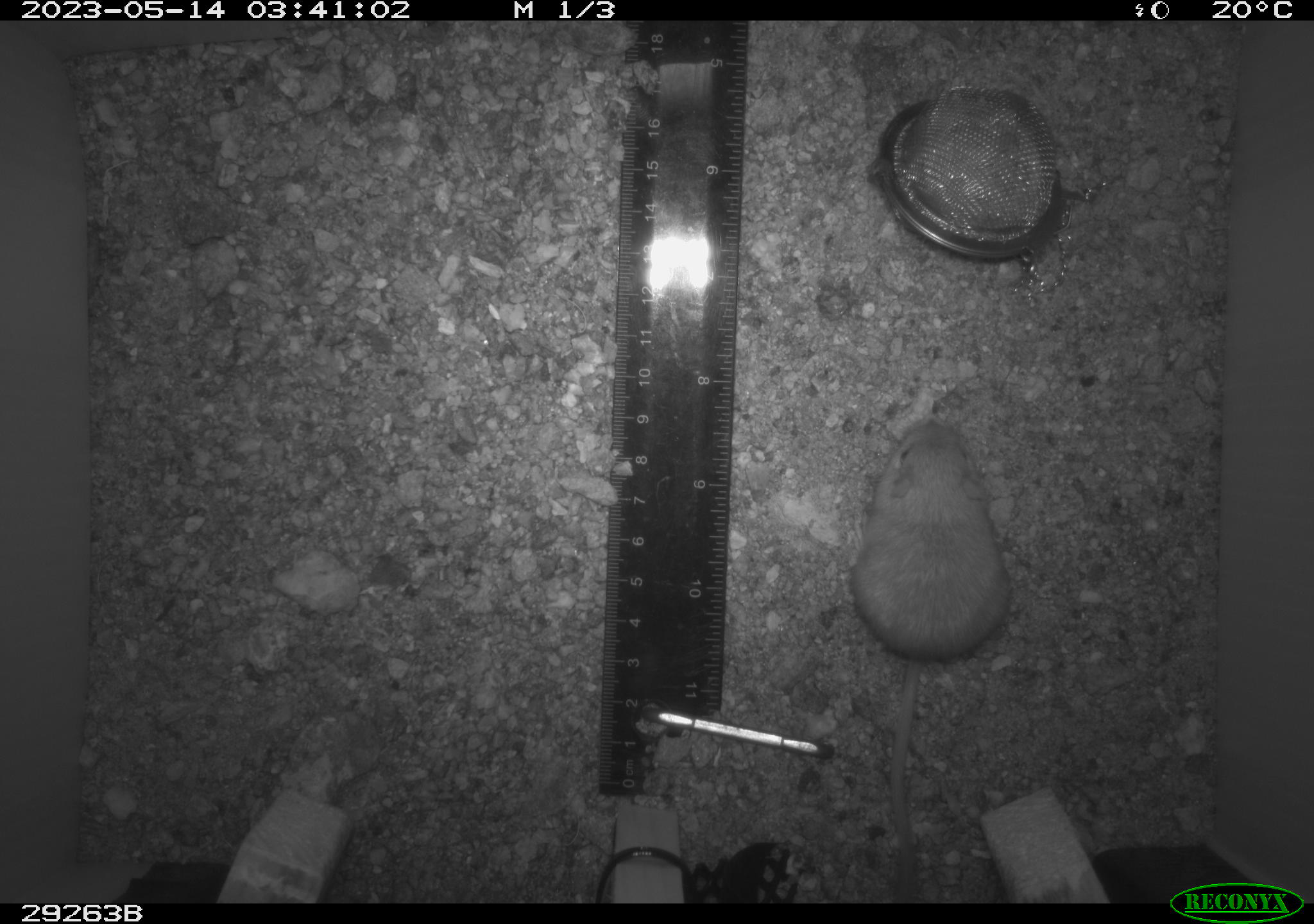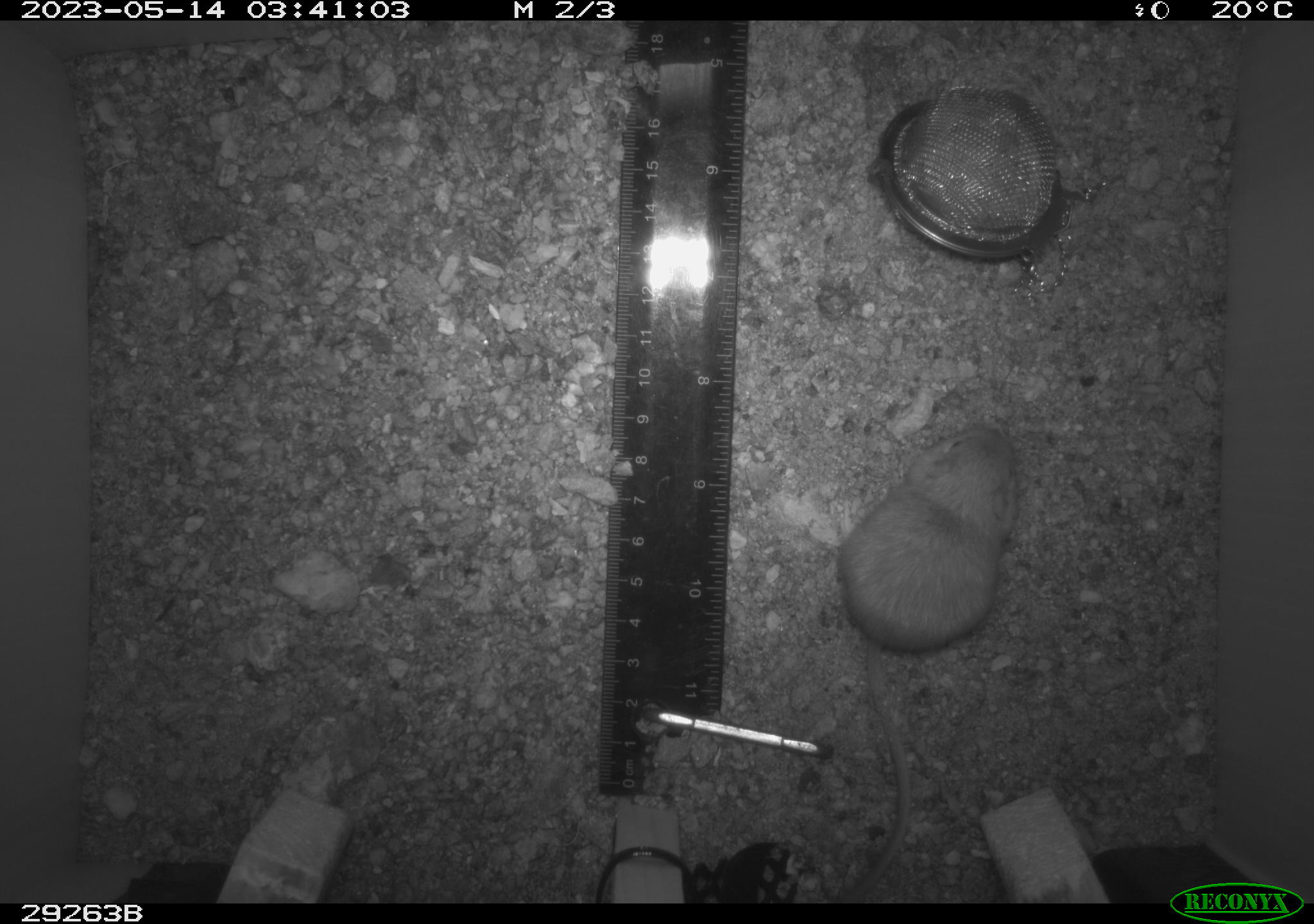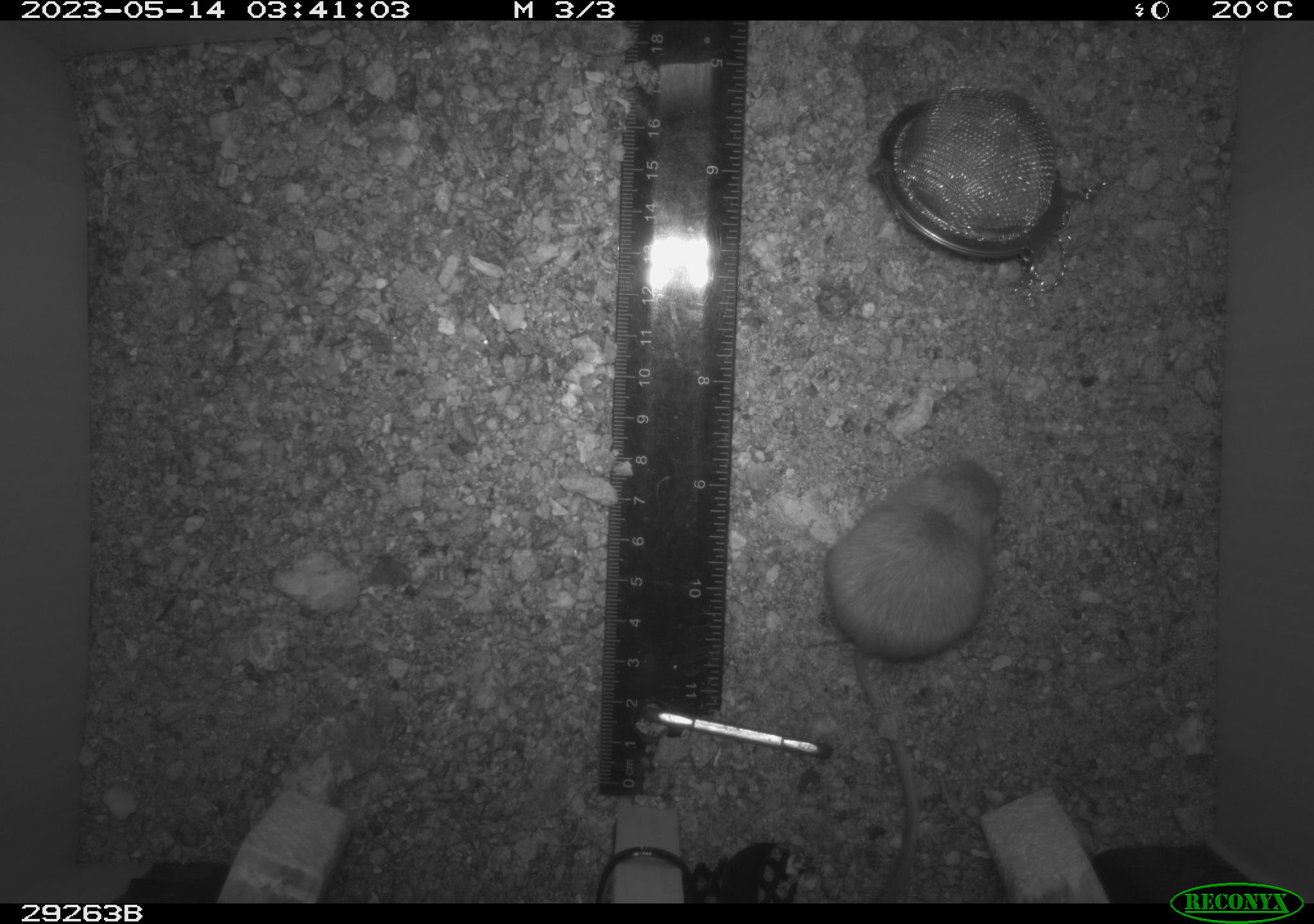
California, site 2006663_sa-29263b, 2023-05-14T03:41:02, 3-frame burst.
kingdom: Animalia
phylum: Chordata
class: Mammalia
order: Rodentia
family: Heteromyidae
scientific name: Heteromyidae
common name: kangaroo rats and pocket mice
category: heteromyidae family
Heteromyidae family (kangaroo rats and pocket mice) (Heteromyidae).